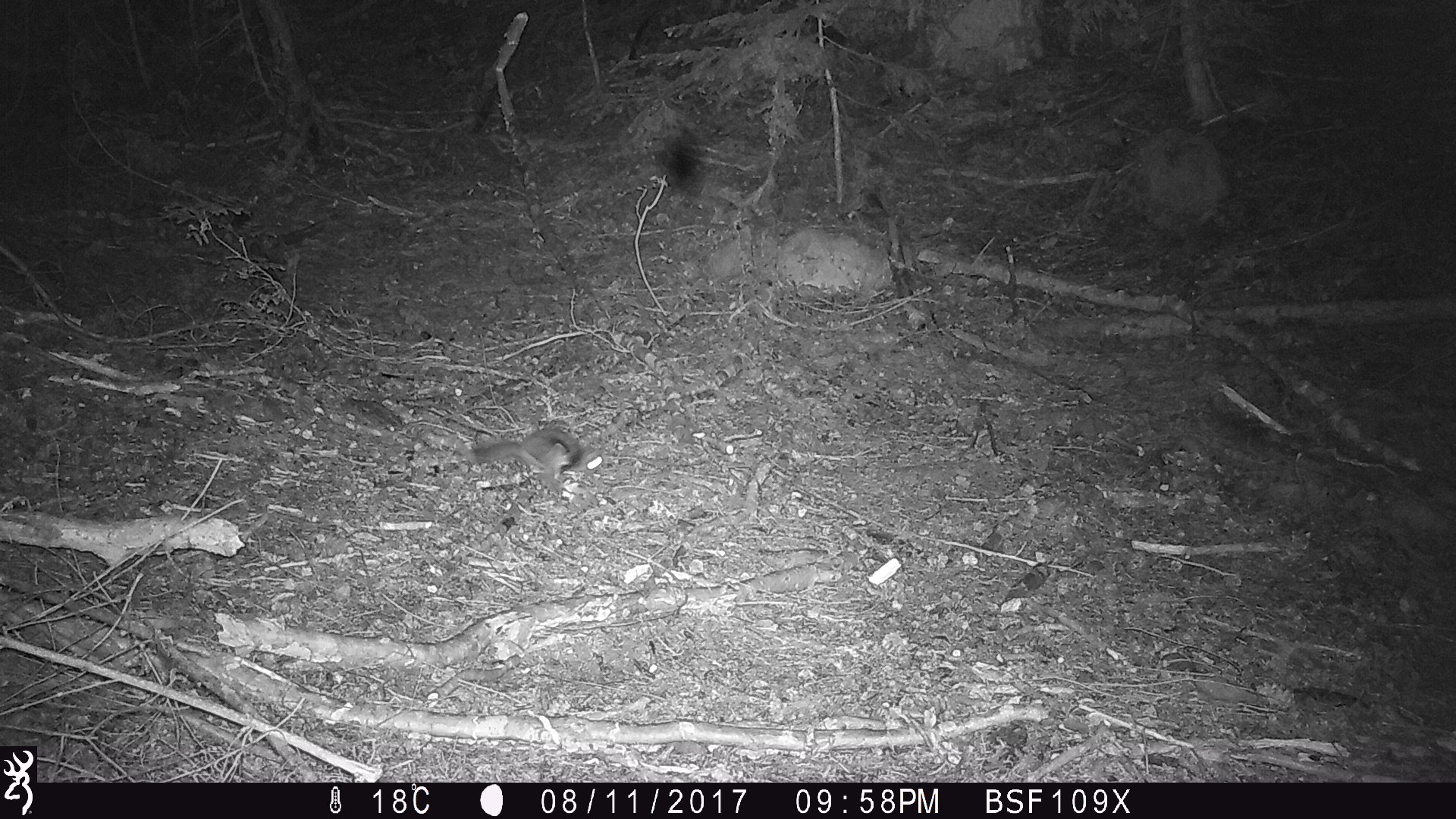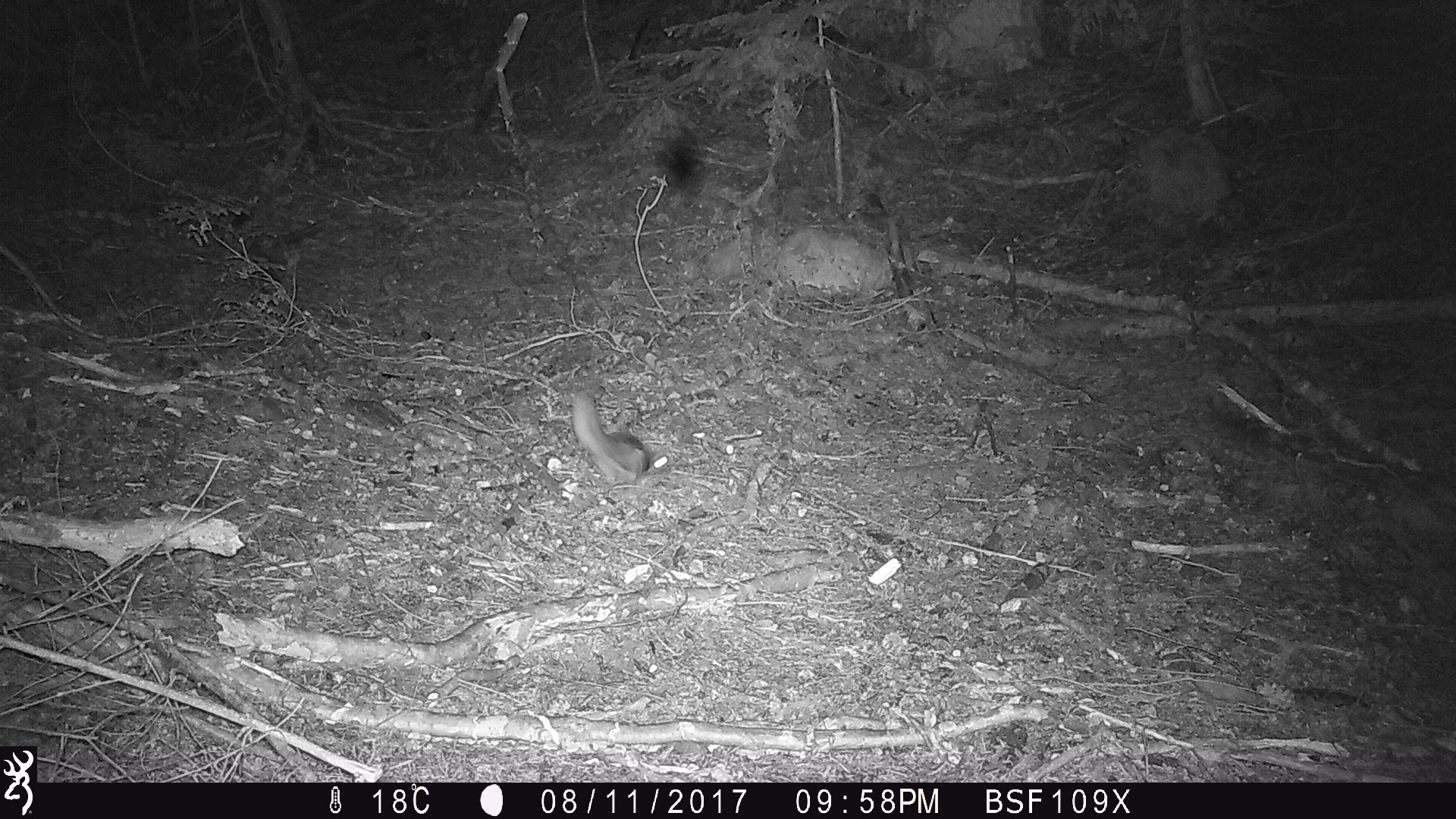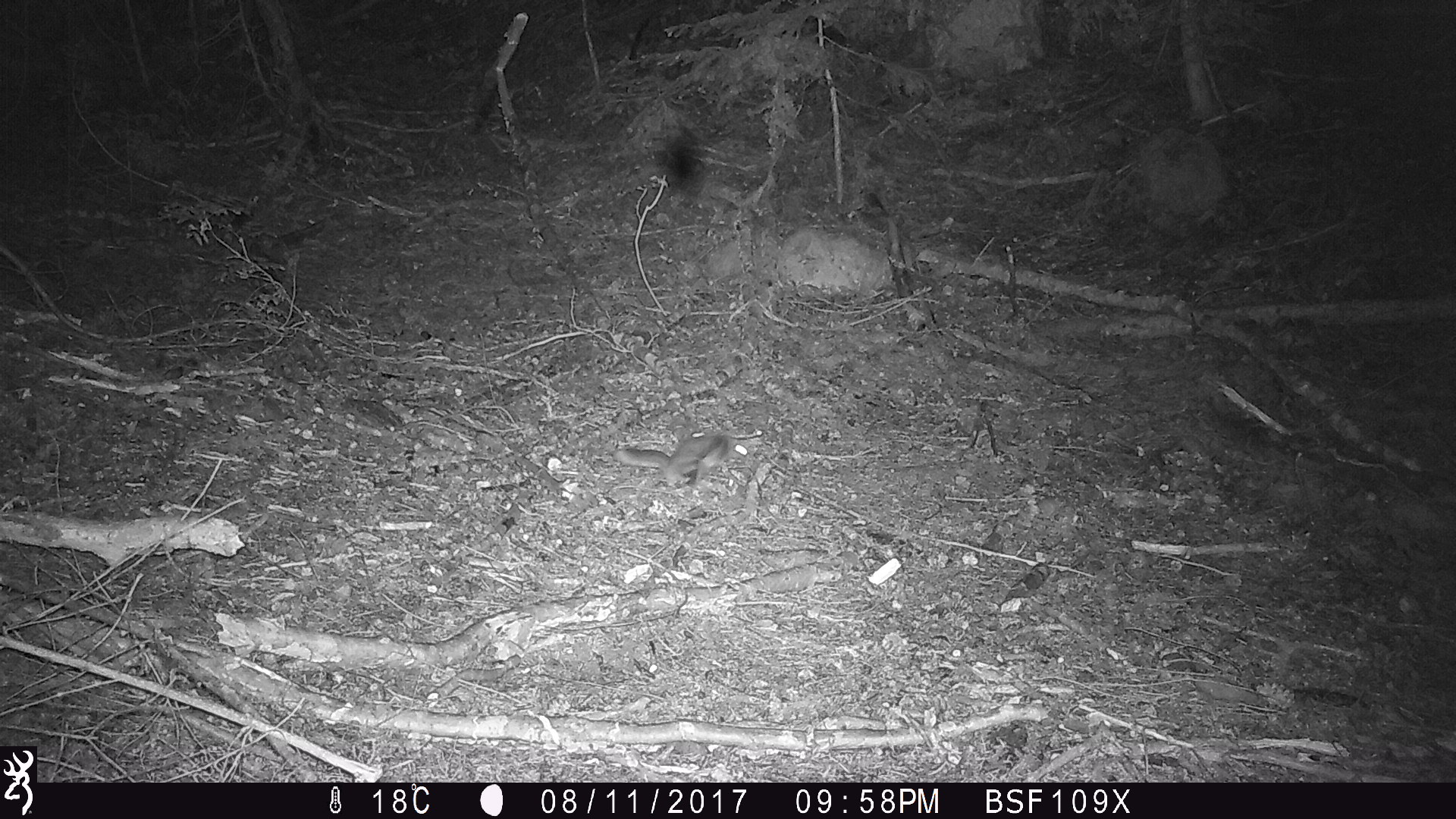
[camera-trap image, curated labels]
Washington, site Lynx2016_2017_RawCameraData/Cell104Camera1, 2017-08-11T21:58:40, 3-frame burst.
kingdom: Animalia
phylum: Chordata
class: Mammalia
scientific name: Mammalia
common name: small mammal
Small mammal (Mammalia). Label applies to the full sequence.